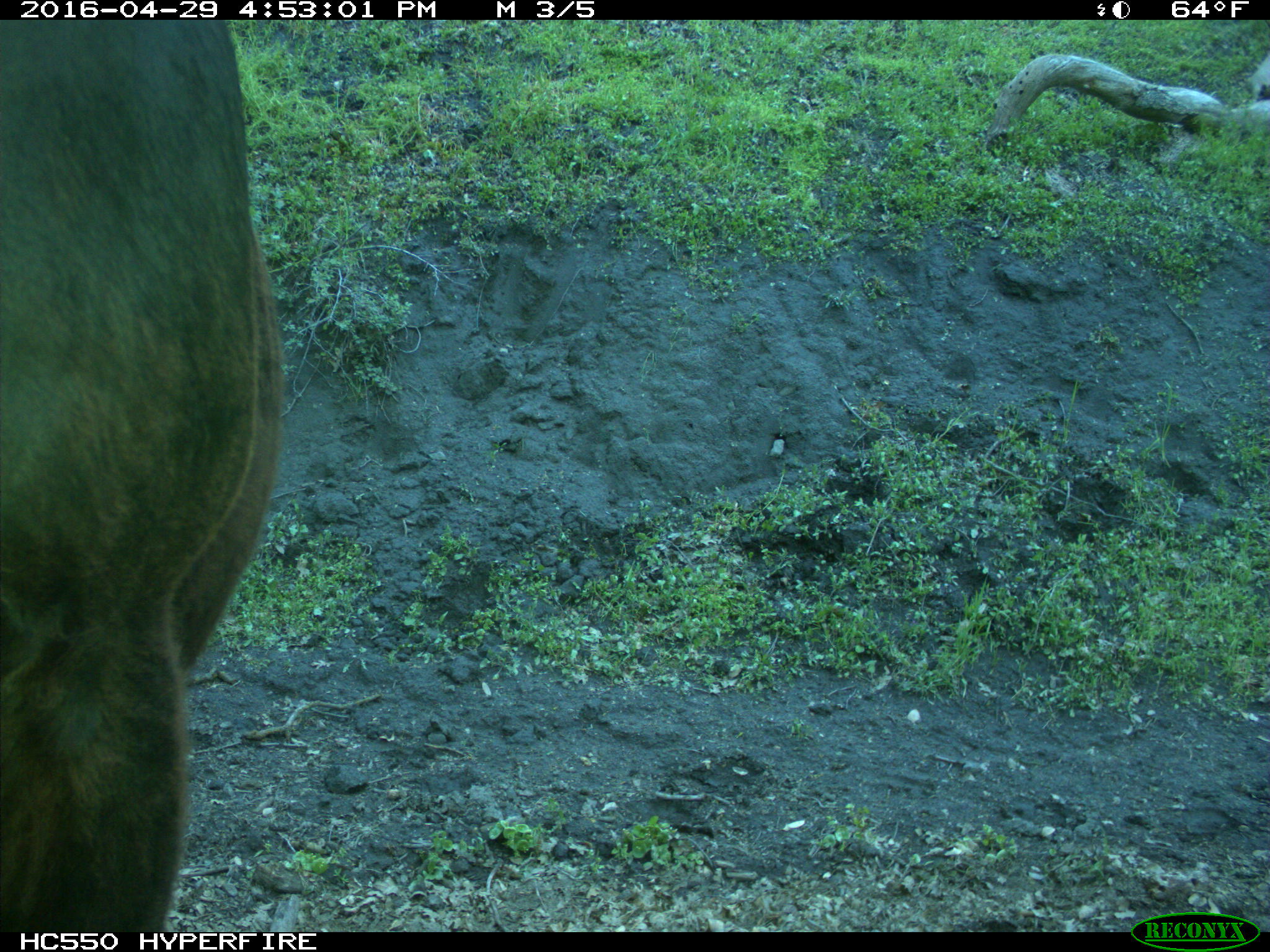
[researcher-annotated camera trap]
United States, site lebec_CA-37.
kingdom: Animalia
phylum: Chordata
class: Mammalia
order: Artiodactyla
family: Bovidae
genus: Bos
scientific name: Bos taurus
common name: domestic cow